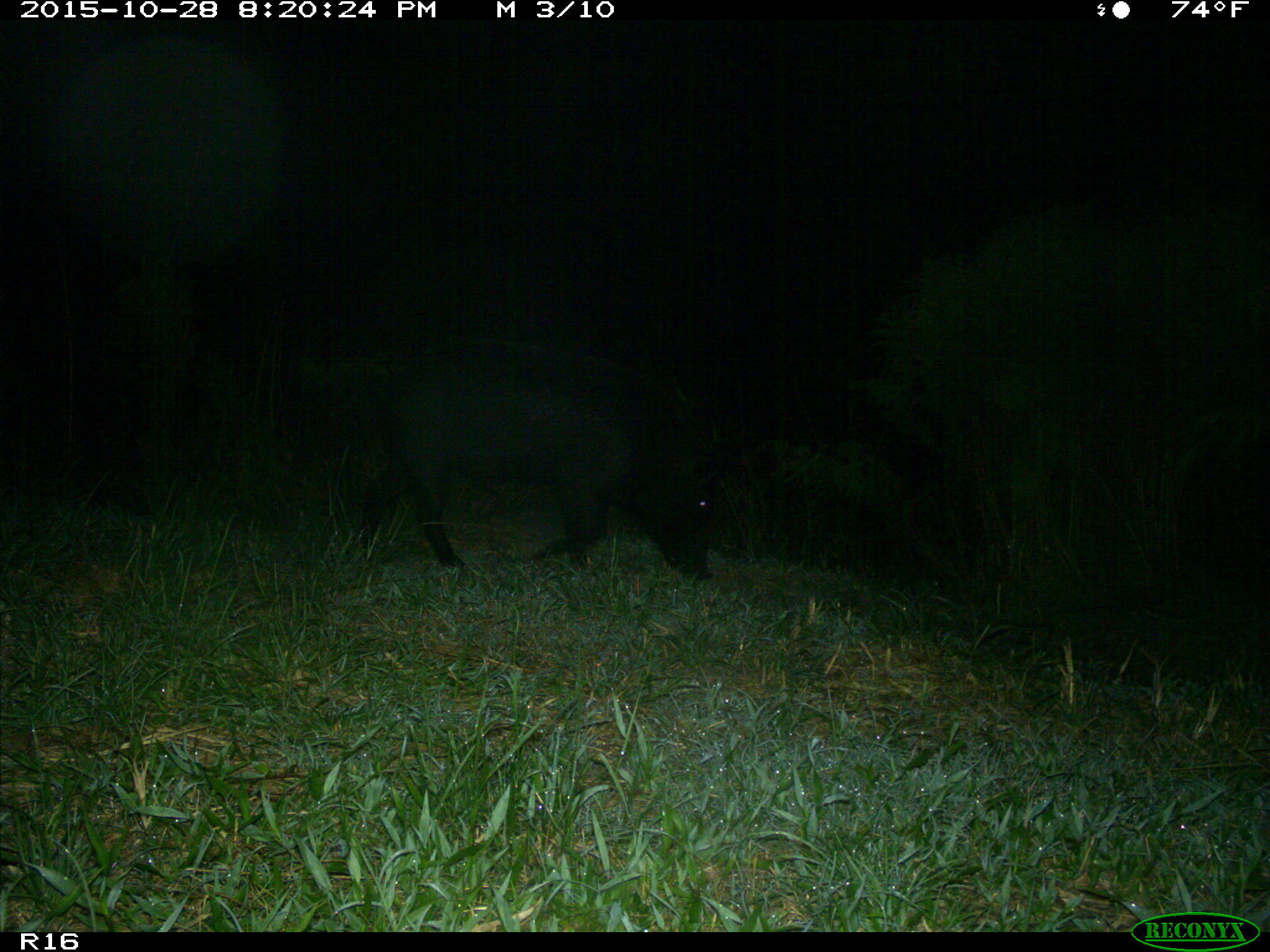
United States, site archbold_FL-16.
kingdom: Animalia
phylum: Chordata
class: Mammalia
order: Artiodactyla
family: Suidae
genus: Sus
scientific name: Sus scrofa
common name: wild boar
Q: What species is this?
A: Sus scrofa (wild boar).